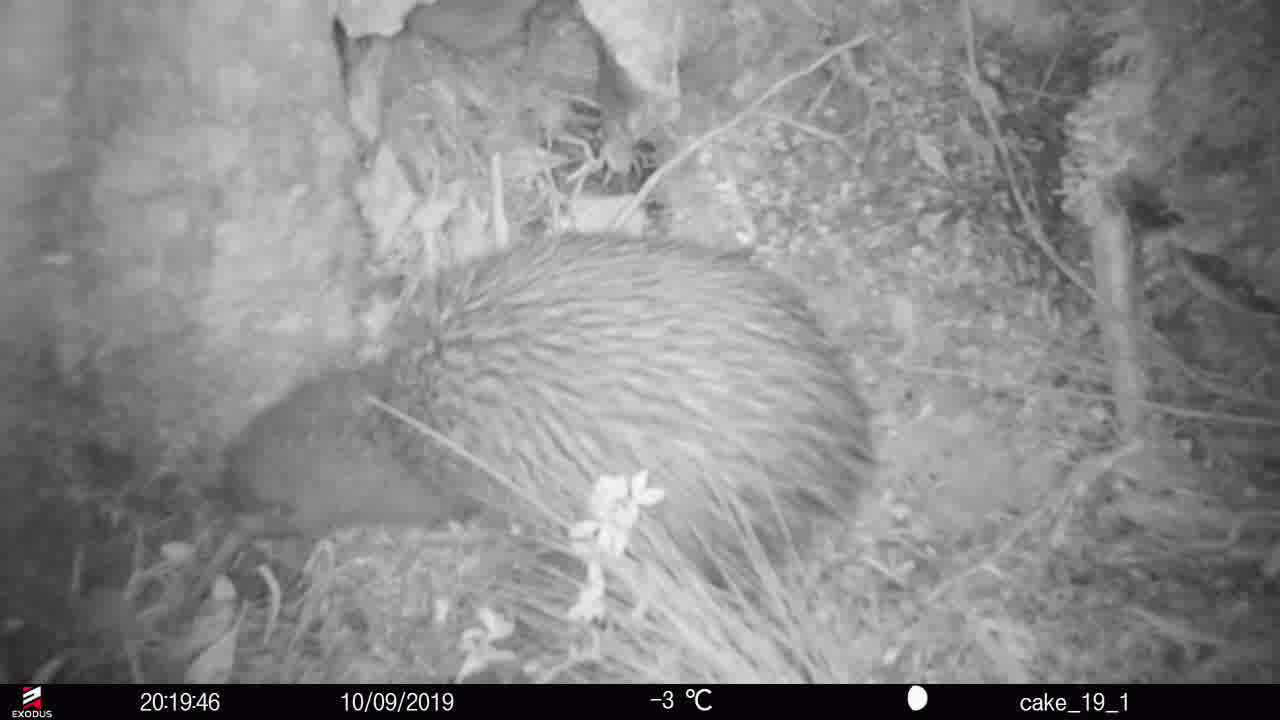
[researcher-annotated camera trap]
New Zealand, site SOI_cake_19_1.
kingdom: Animalia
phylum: Chordata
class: Aves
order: Apterygiformes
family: Apterygidae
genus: Apteryx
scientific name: Apteryx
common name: kiwi